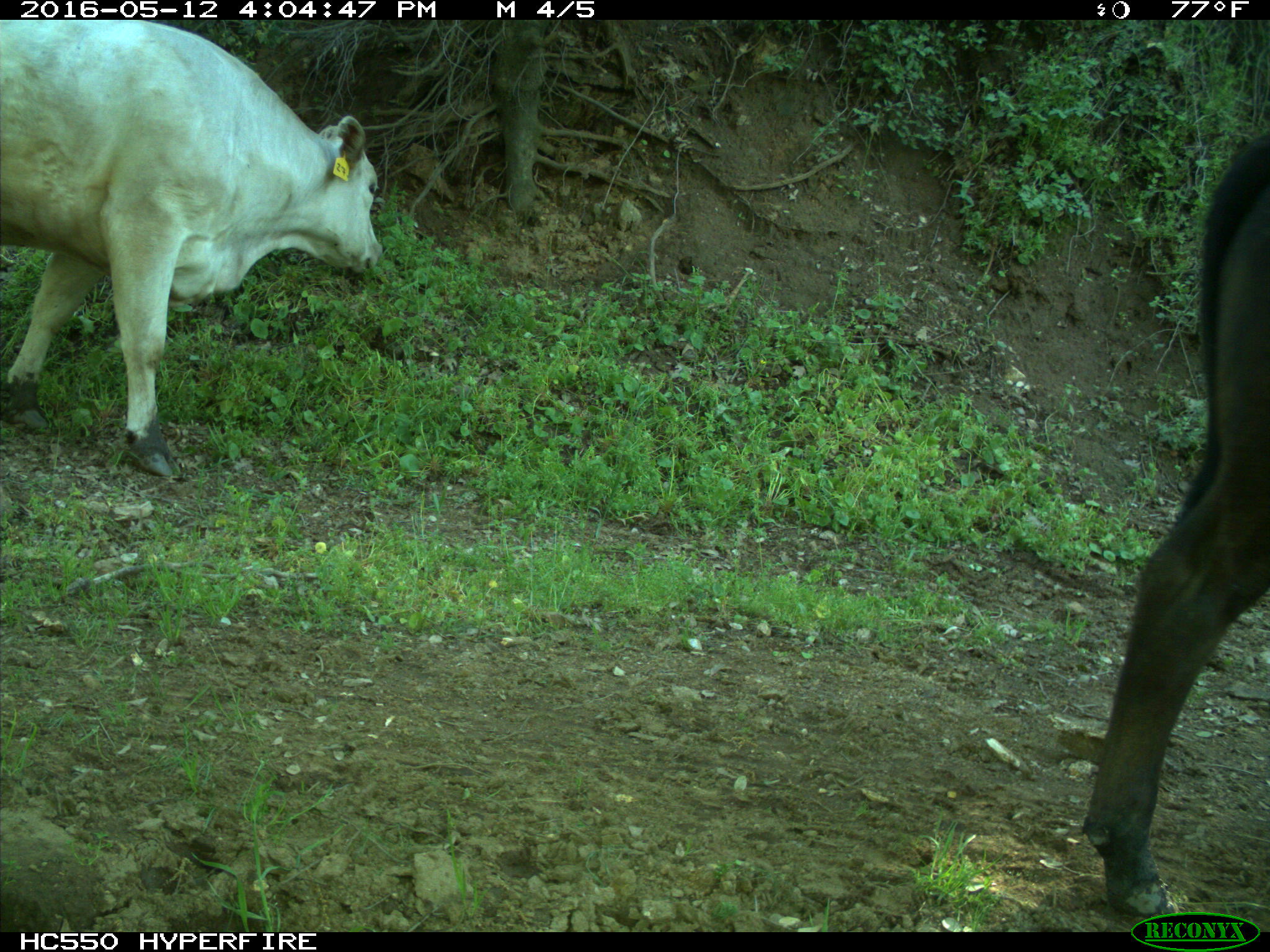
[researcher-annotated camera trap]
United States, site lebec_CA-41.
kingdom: Animalia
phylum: Chordata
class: Mammalia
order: Artiodactyla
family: Bovidae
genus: Bos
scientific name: Bos taurus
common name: domestic cow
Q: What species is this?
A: Bos taurus (domestic cow).